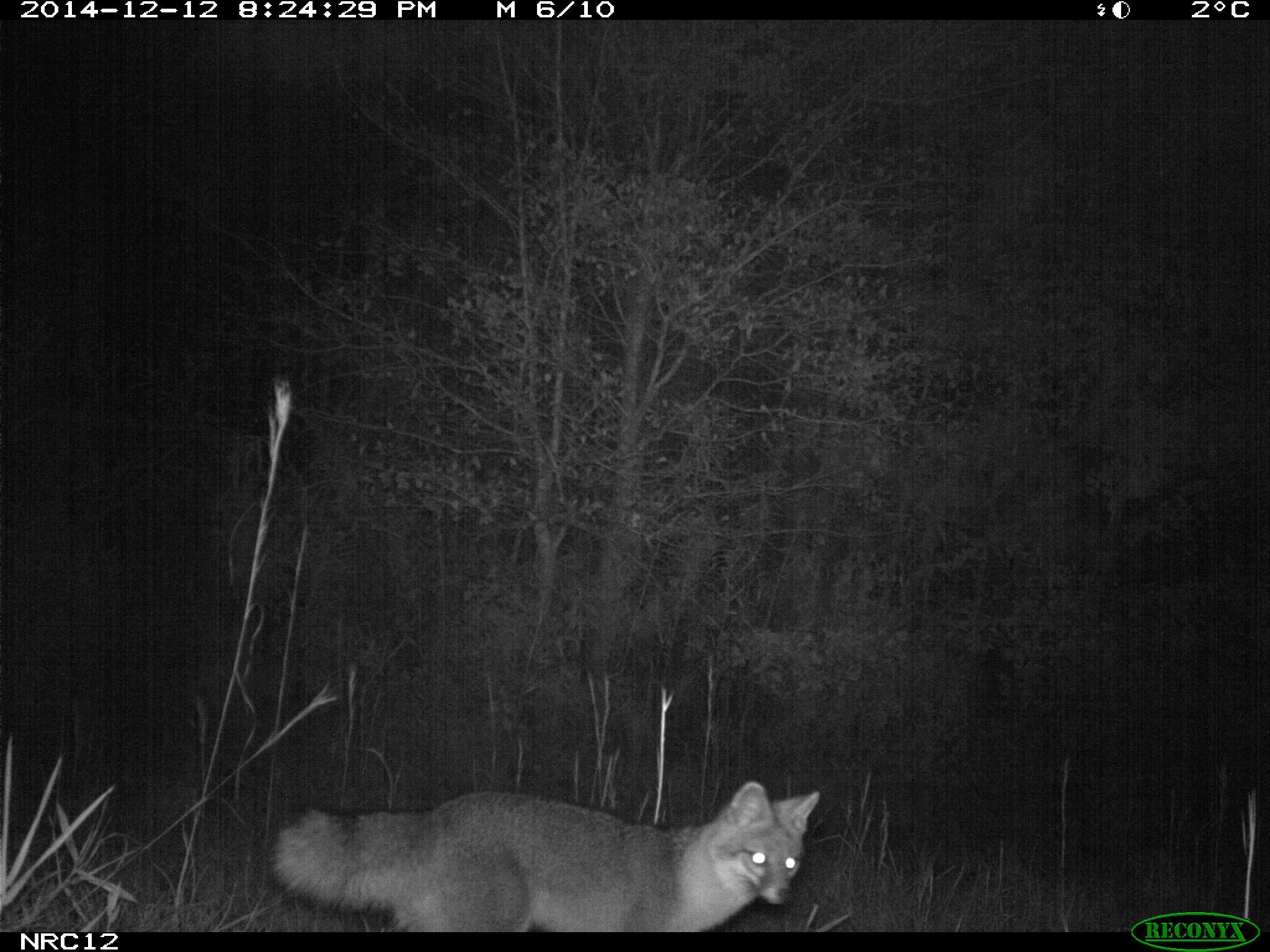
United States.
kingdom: Animalia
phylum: Chordata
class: Mammalia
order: Carnivora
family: Canidae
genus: Urocyon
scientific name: Urocyon cinereoargenteus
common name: gray fox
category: Grey Fox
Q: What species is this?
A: Grey Fox (gray fox) (Urocyon cinereoargenteus).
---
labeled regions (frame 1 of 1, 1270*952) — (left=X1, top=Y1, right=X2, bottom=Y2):
Grey Fox: (left=258, top=763, right=828, bottom=934)